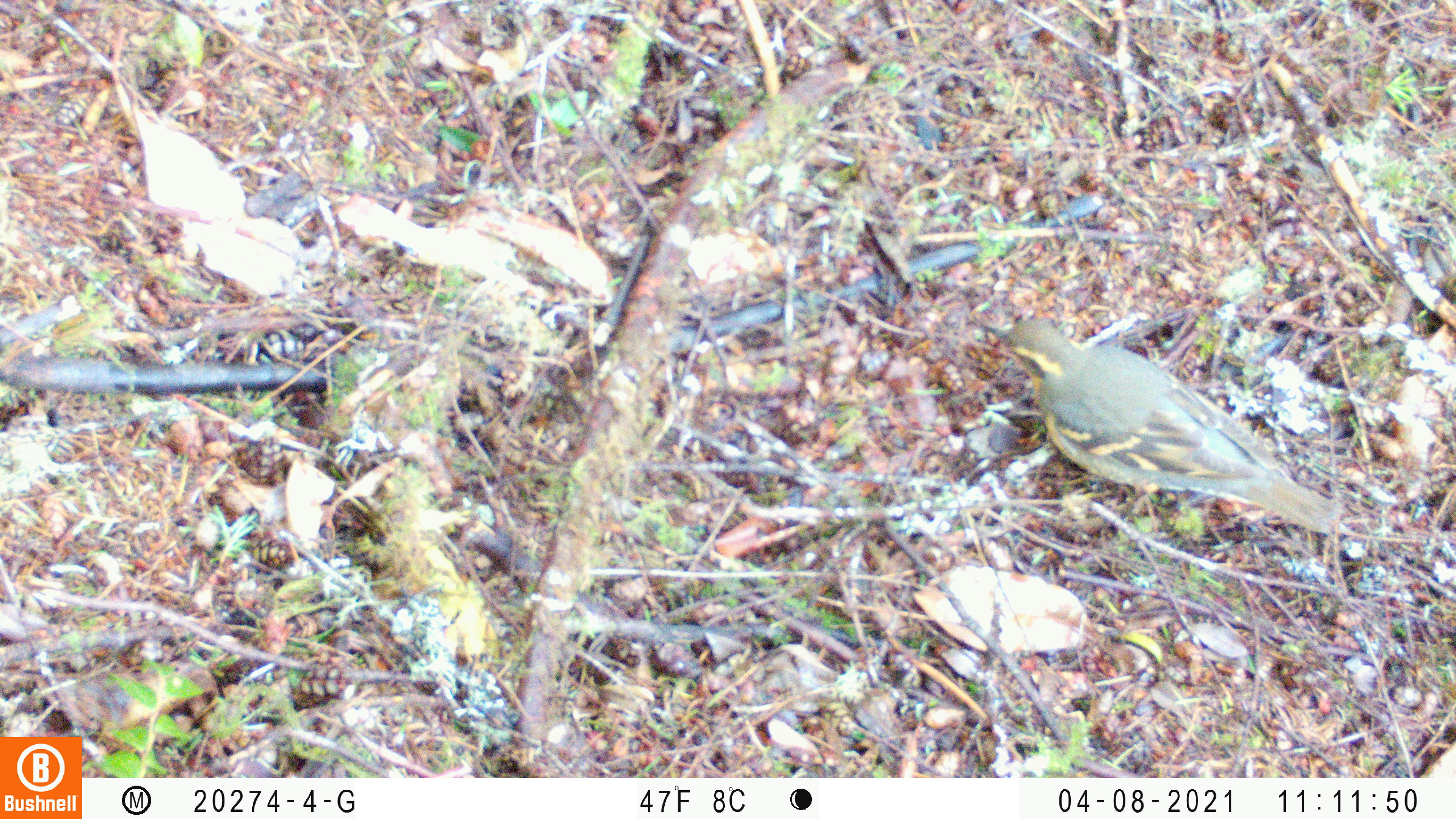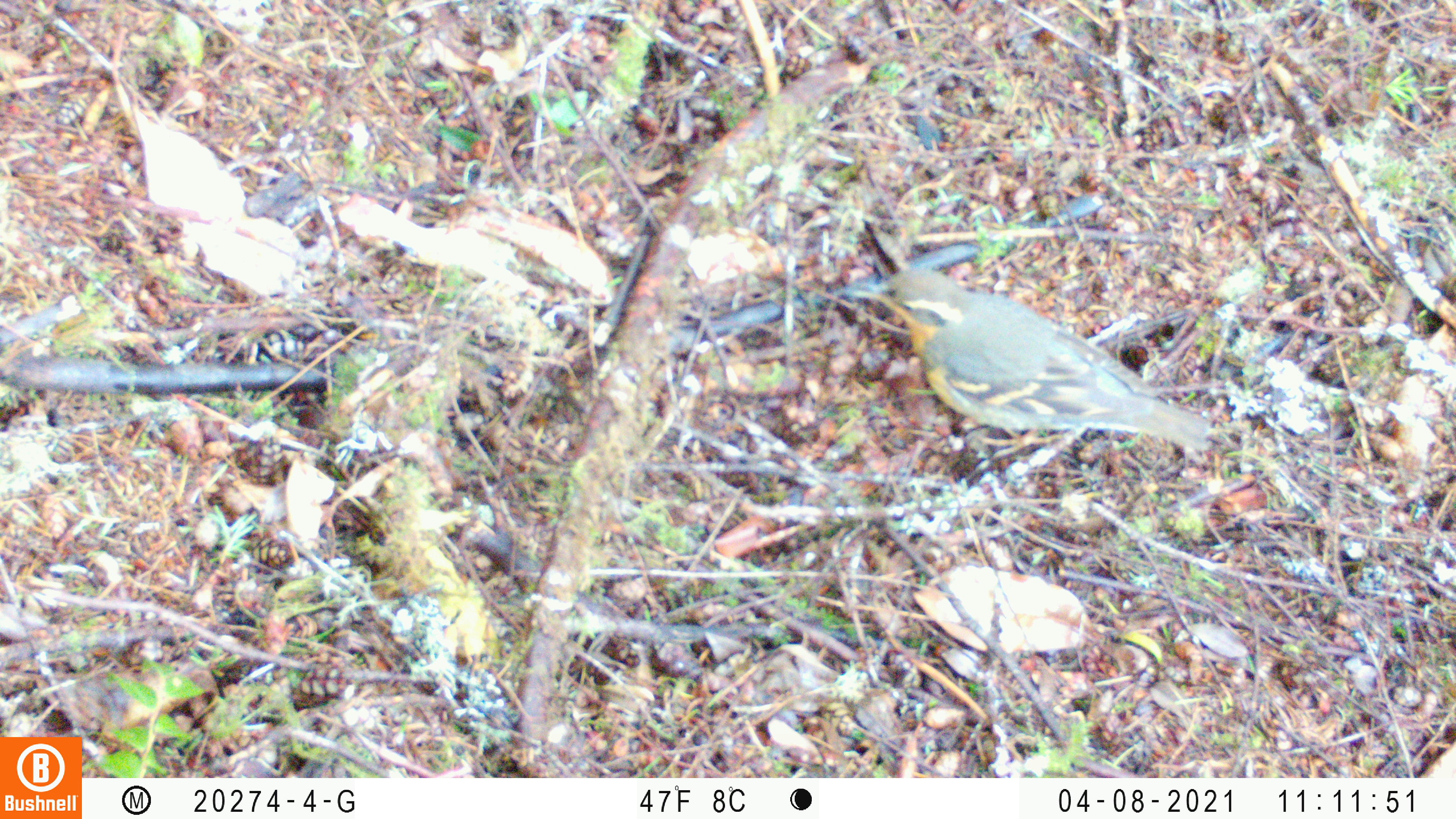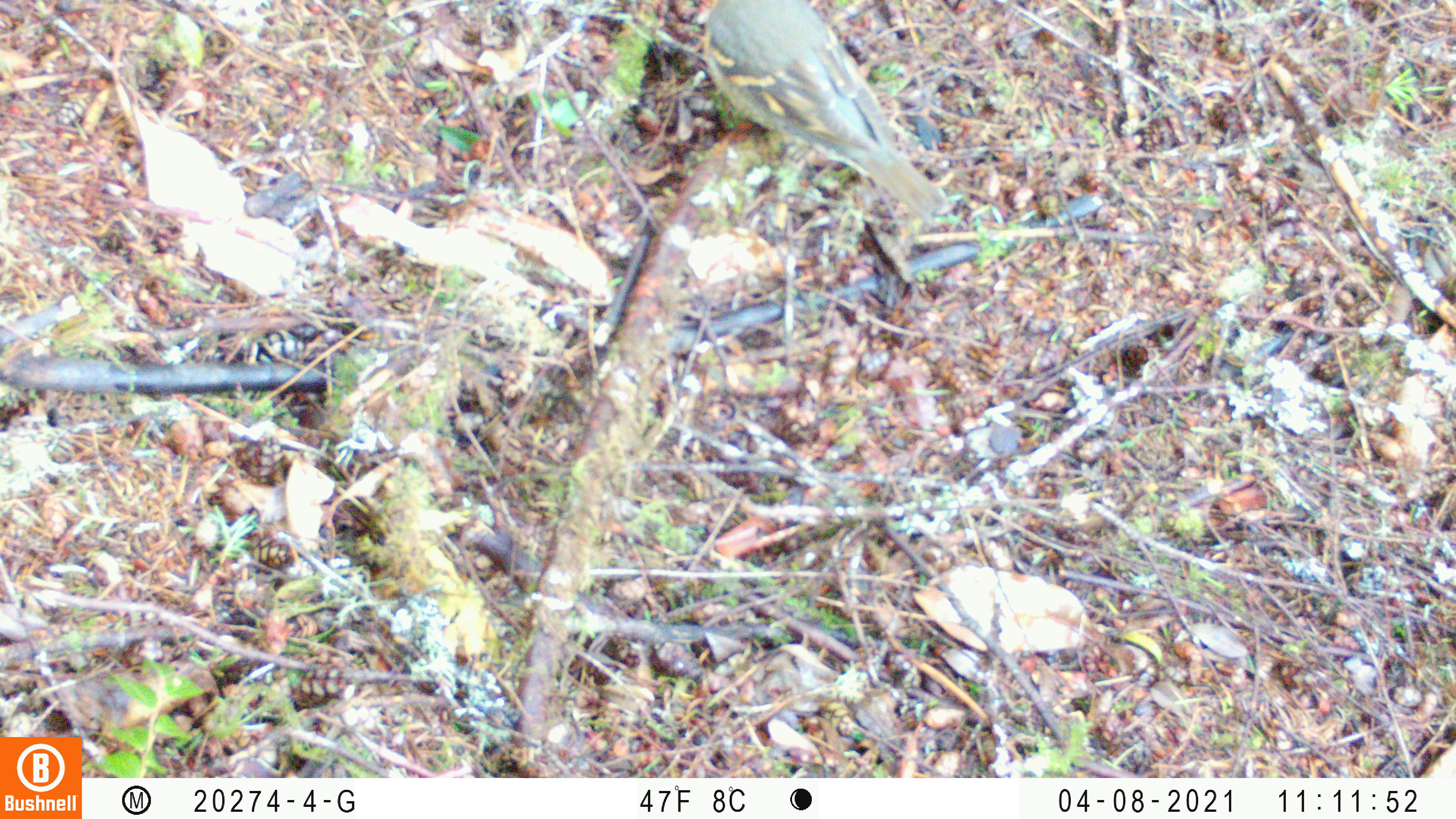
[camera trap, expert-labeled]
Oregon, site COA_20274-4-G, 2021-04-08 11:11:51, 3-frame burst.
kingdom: Animalia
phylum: Chordata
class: Aves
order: Passeriformes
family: Turdidae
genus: Ixoreus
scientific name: Ixoreus naevius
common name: varied thrush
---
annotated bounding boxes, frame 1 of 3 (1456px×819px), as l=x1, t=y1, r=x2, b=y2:
varied thrush: l=975, t=315, r=1346, b=543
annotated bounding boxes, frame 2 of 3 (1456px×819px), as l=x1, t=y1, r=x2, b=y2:
varied thrush: l=851, t=267, r=1219, b=466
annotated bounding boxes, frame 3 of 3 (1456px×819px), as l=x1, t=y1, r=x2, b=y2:
varied thrush: l=690, t=2, r=955, b=220